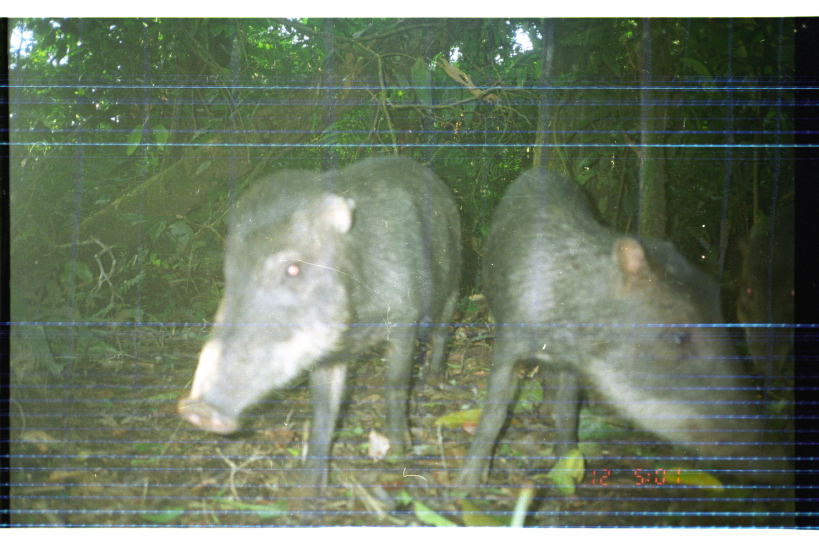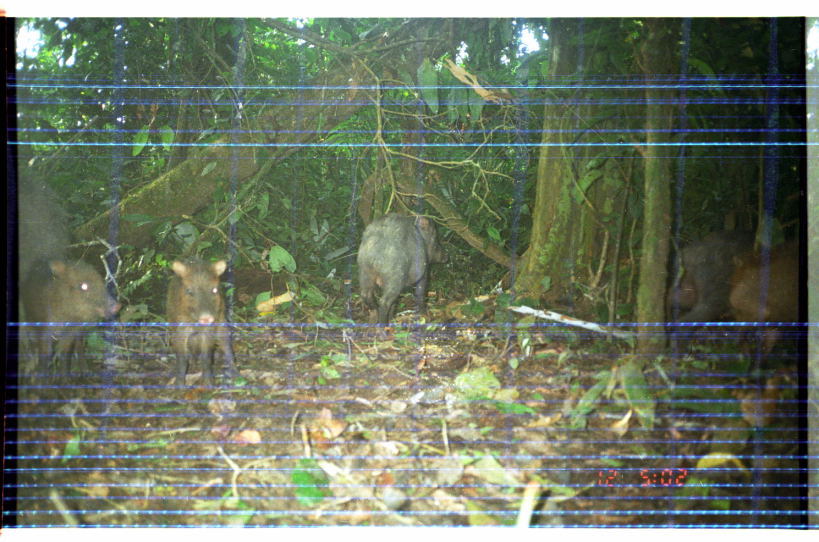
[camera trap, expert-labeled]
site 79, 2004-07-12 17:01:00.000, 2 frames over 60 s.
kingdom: Animalia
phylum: Chordata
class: Mammalia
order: Artiodactyla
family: Tayassuidae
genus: Tayassu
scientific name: Tayassu pecari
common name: white-lipped peccary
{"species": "Tayassu pecari (white-lipped peccary)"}